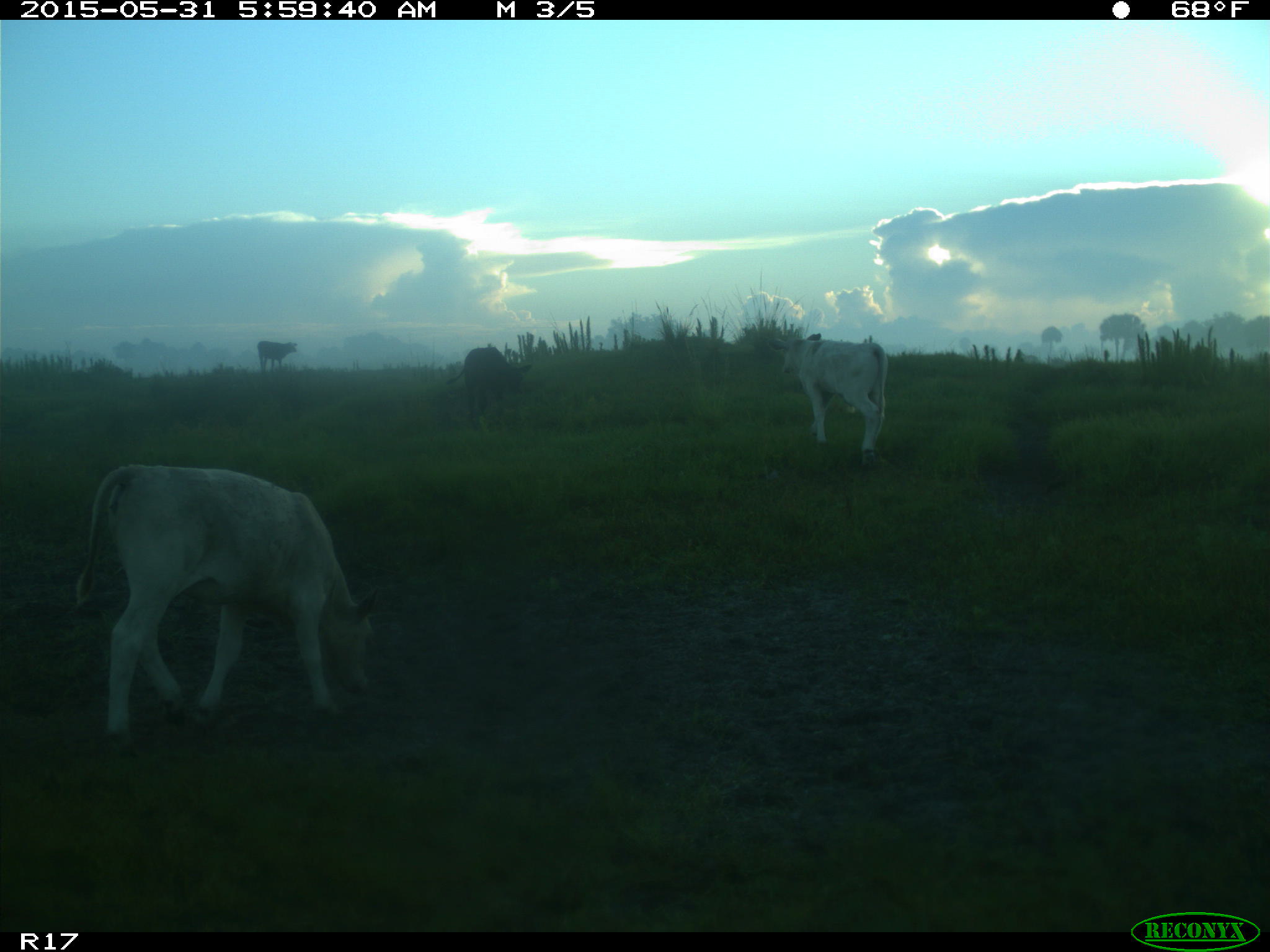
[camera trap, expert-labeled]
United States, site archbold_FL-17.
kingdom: Animalia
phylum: Chordata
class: Mammalia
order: Artiodactyla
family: Bovidae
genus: Bos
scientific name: Bos taurus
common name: domestic cow